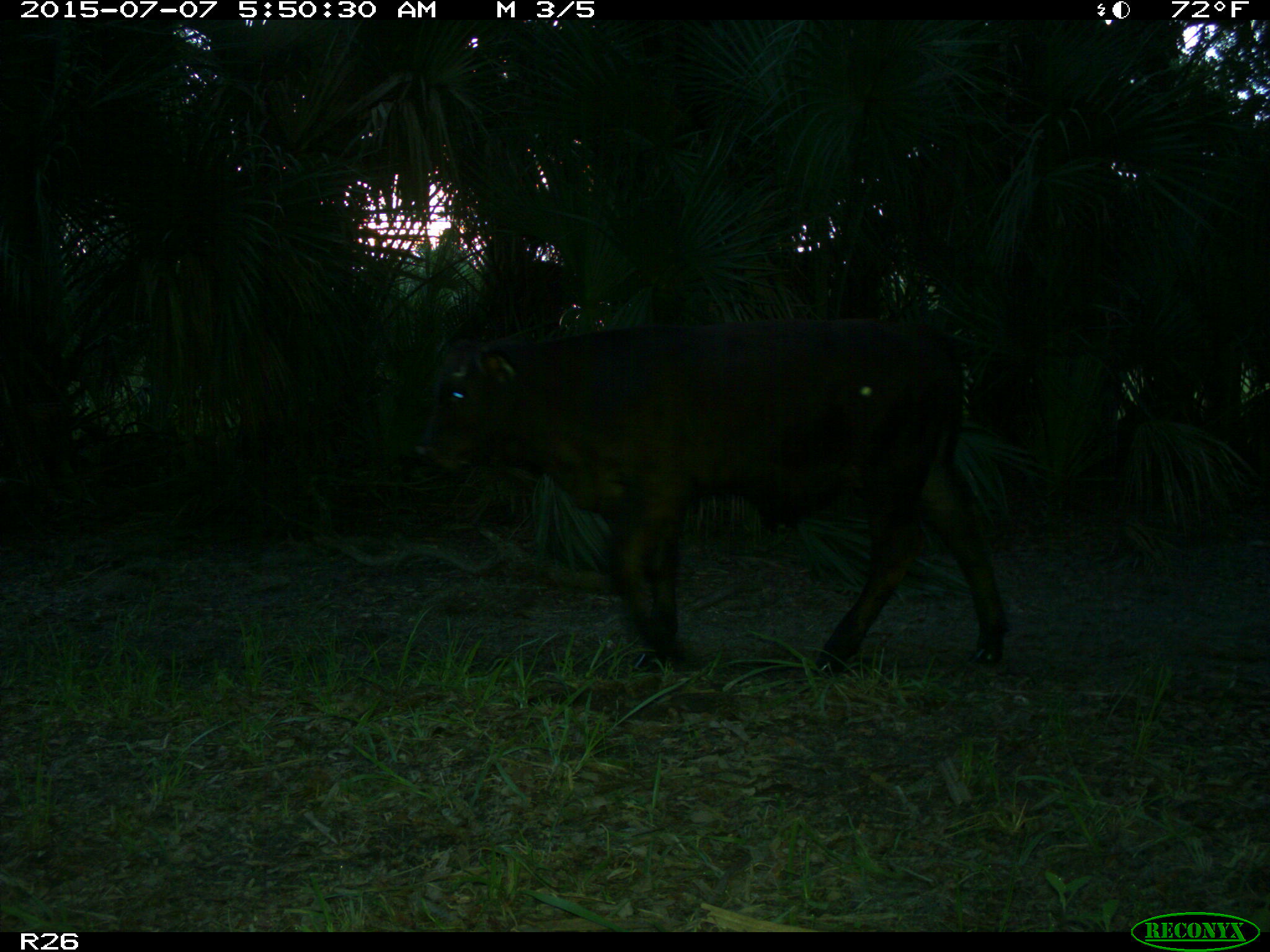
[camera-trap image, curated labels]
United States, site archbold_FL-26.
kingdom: Animalia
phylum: Chordata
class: Mammalia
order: Artiodactyla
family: Bovidae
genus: Bos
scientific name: Bos taurus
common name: domestic cow